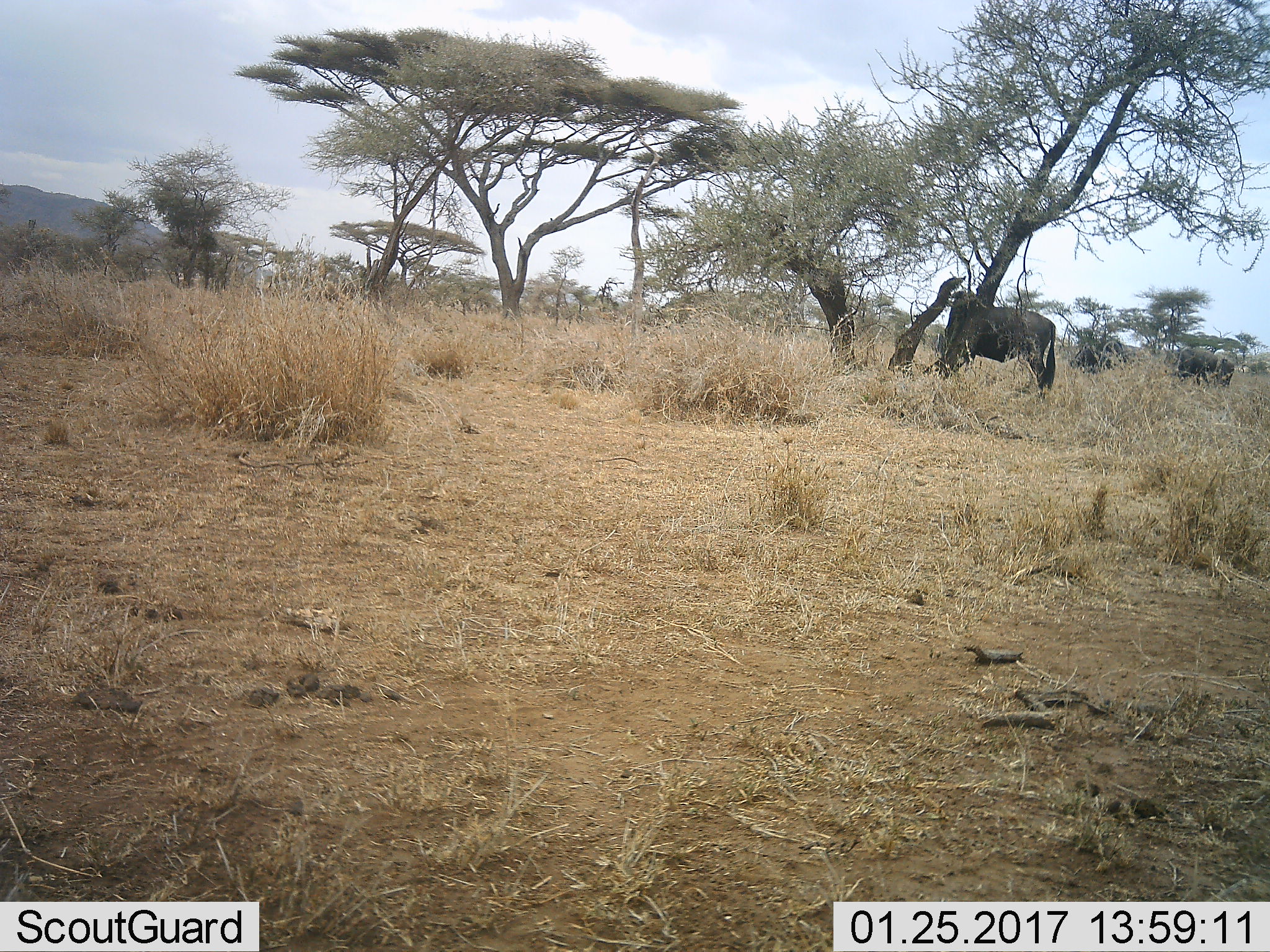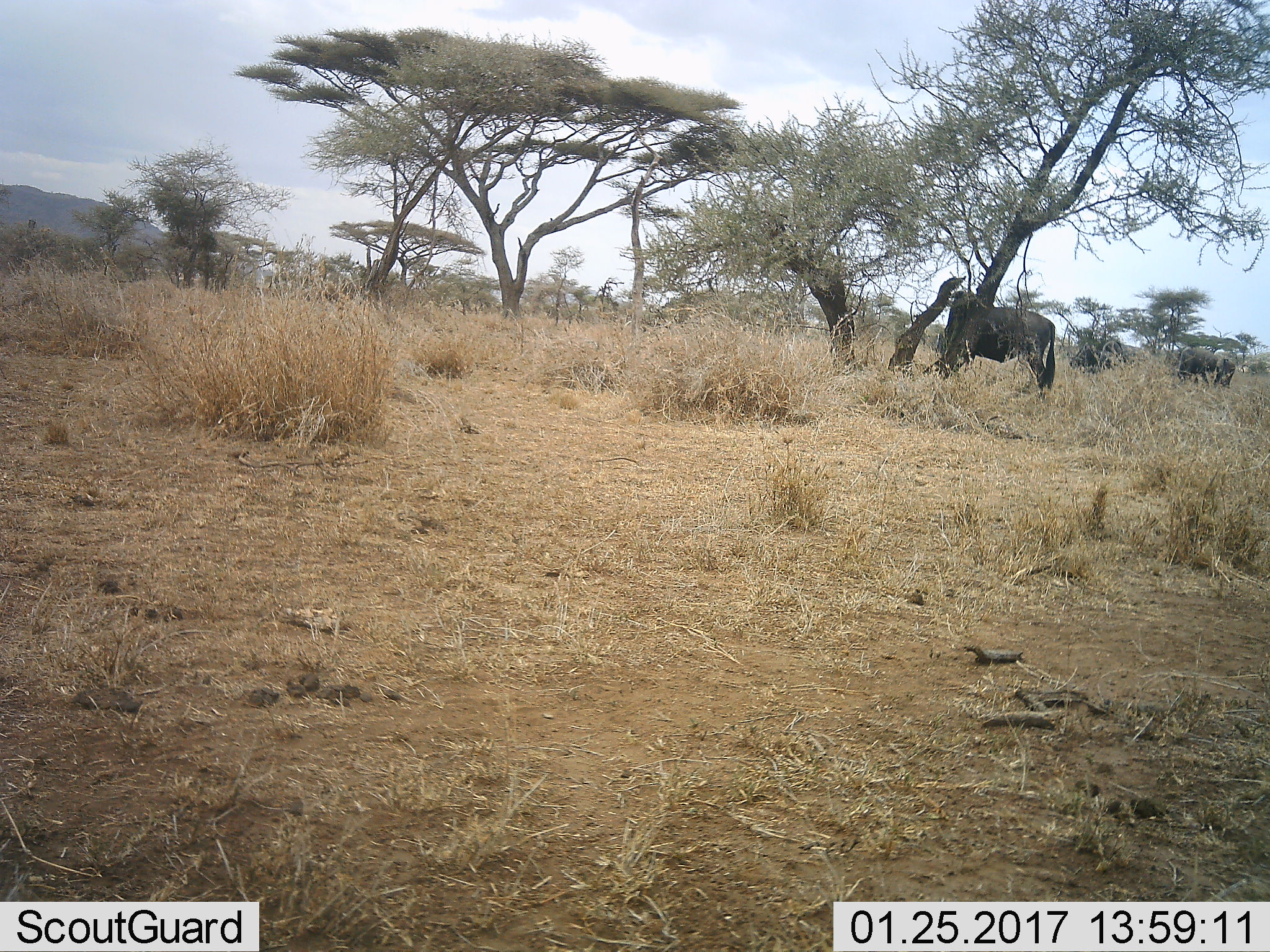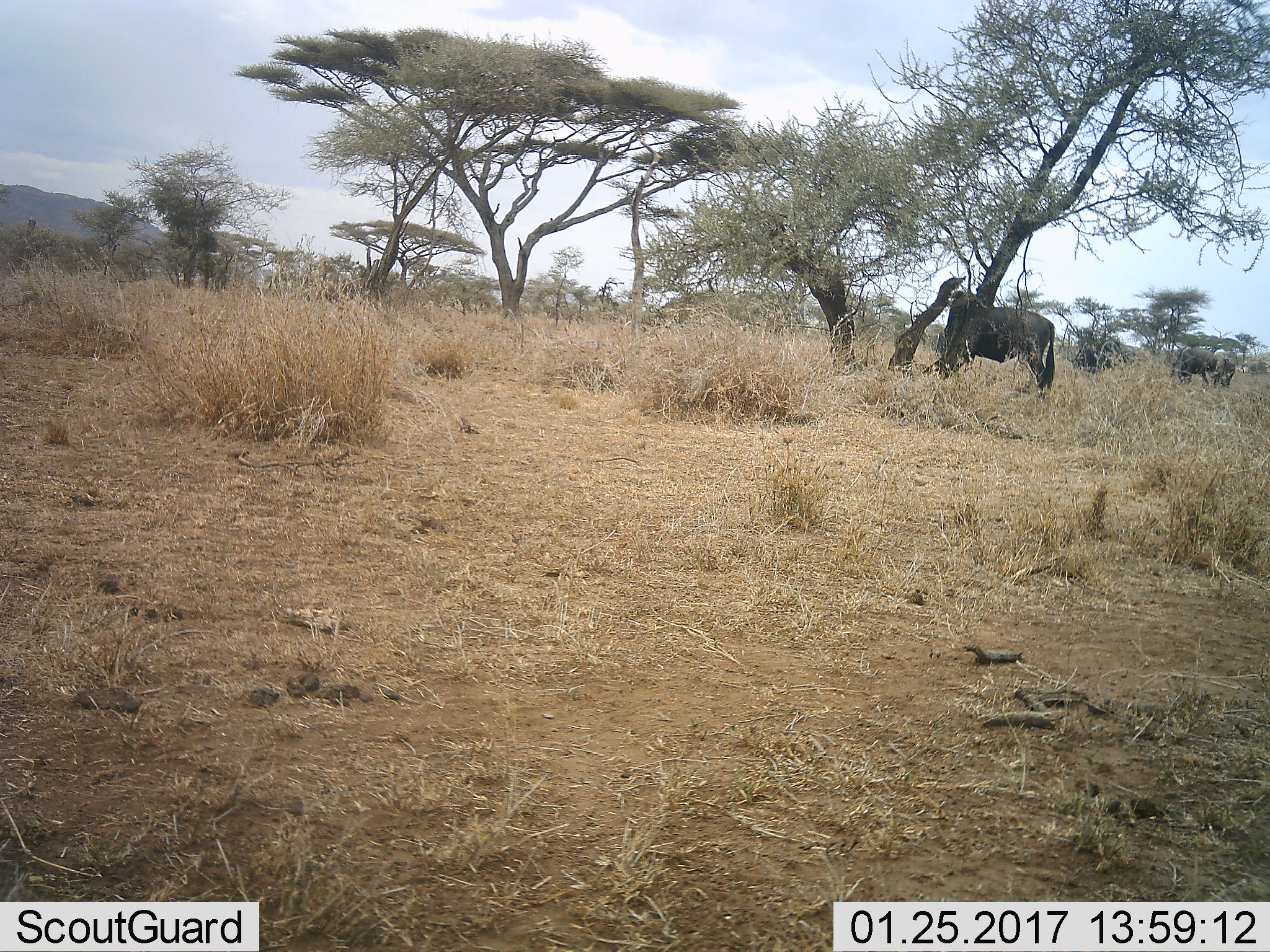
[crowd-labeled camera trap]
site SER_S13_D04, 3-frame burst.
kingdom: Animalia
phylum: Chordata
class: Mammalia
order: Artiodactyla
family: Bovidae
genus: Connochaetes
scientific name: Connochaetes taurinus taurinus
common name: blue wildebeest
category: wildebeestblue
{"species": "wildebeestblue (blue wildebeest) (Connochaetes taurinus taurinus)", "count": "3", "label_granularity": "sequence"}